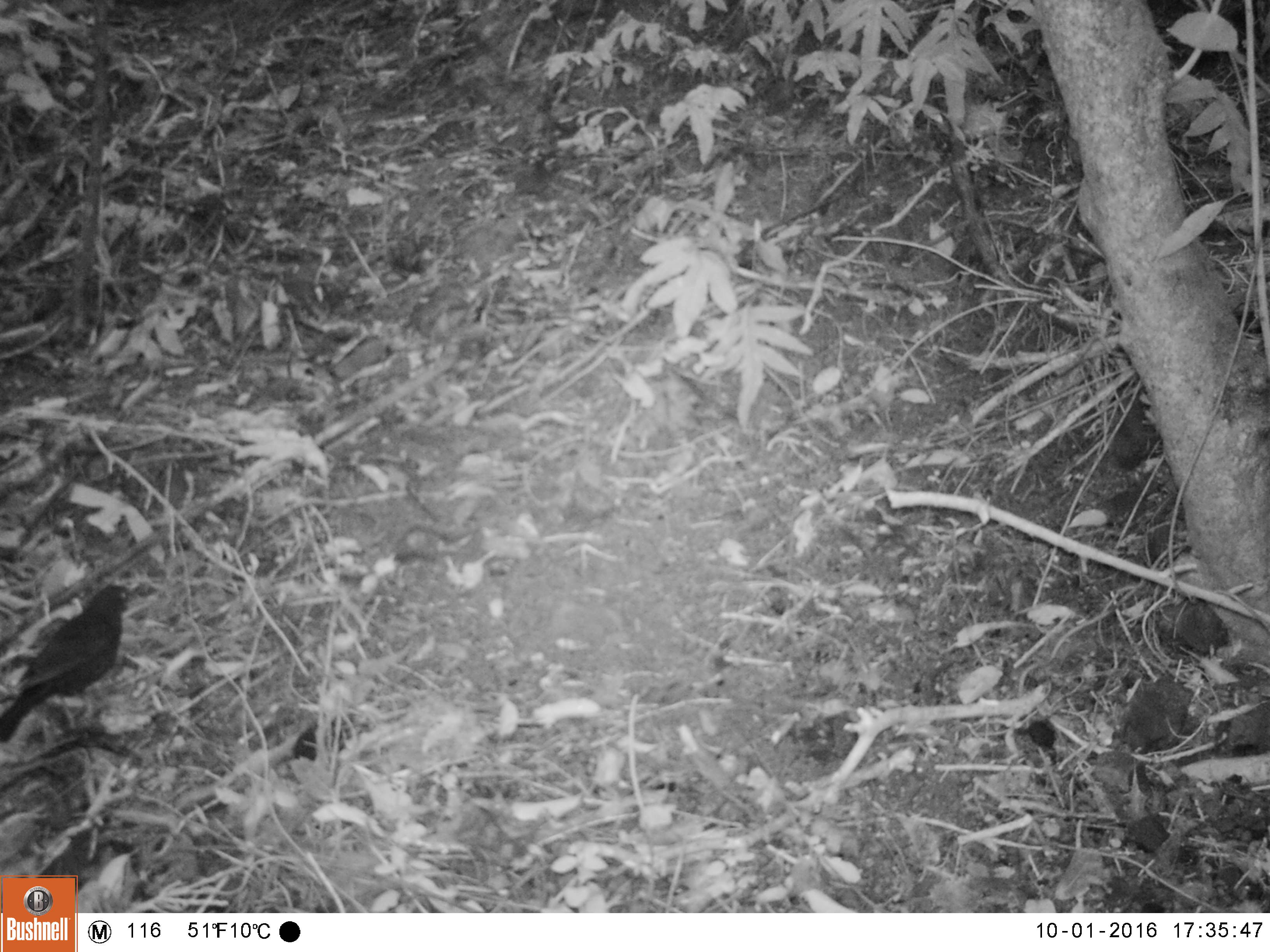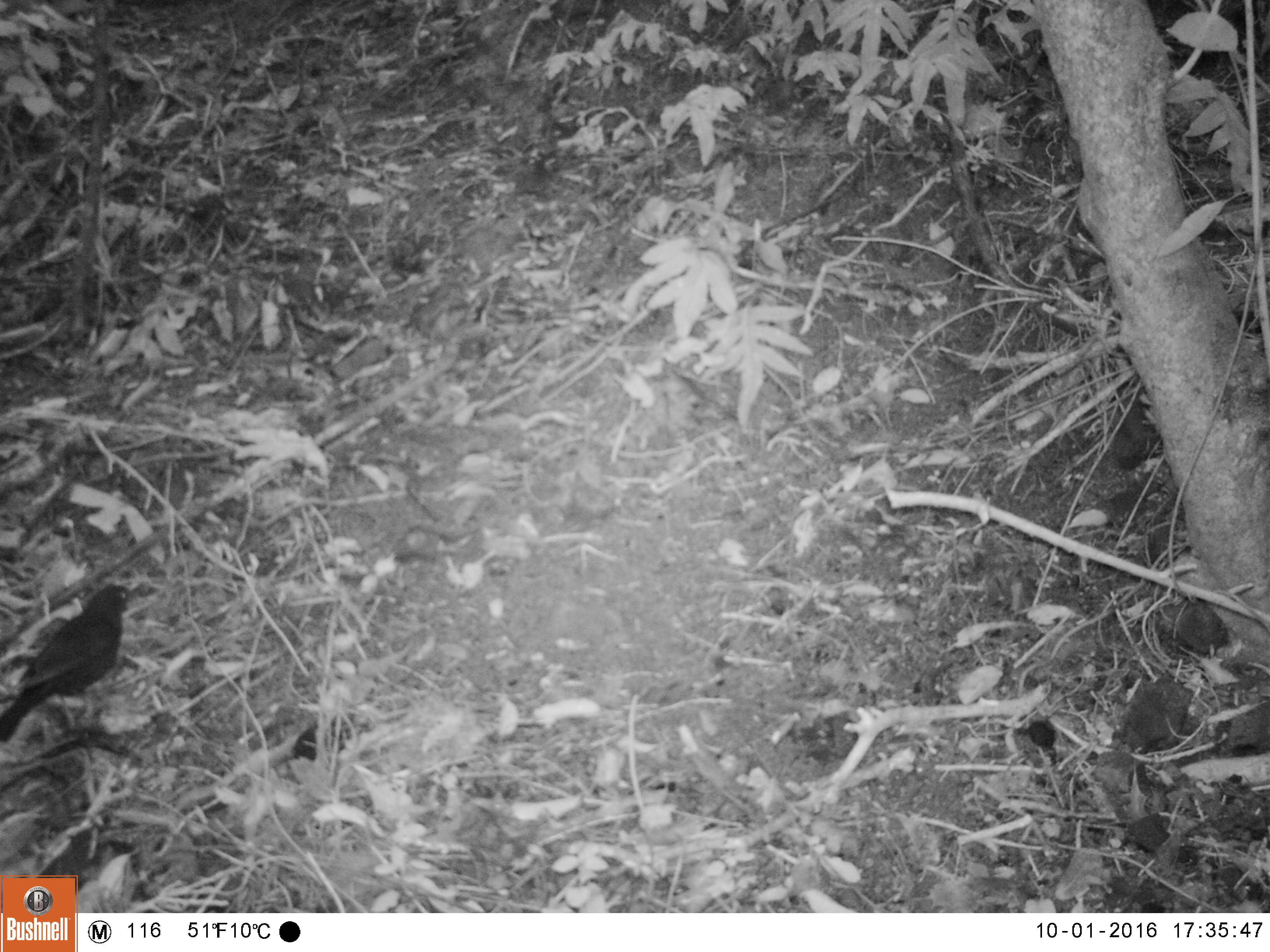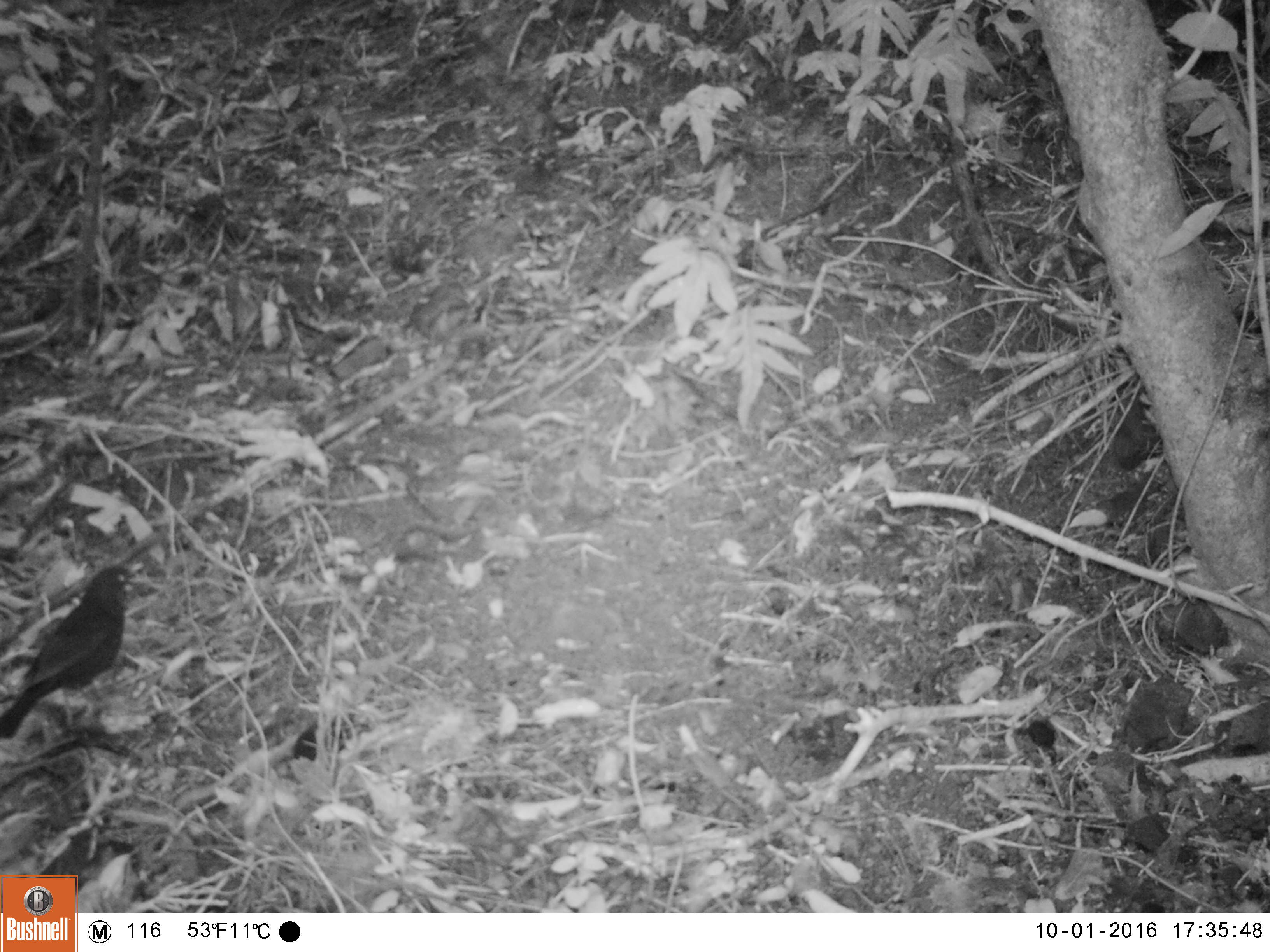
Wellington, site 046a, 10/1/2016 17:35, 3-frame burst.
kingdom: Animalia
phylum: Chordata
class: Aves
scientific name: Aves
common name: bird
Bird (Aves).